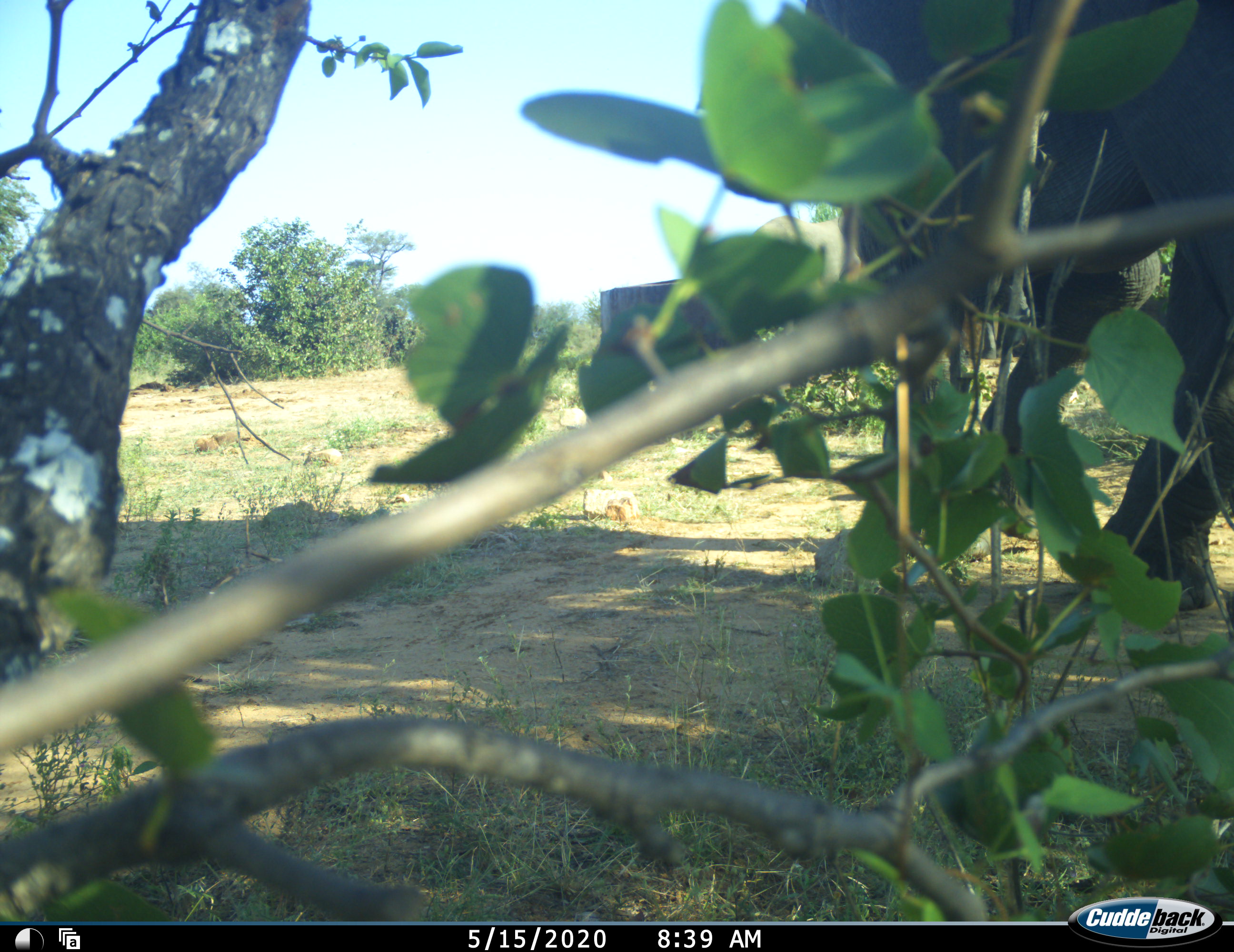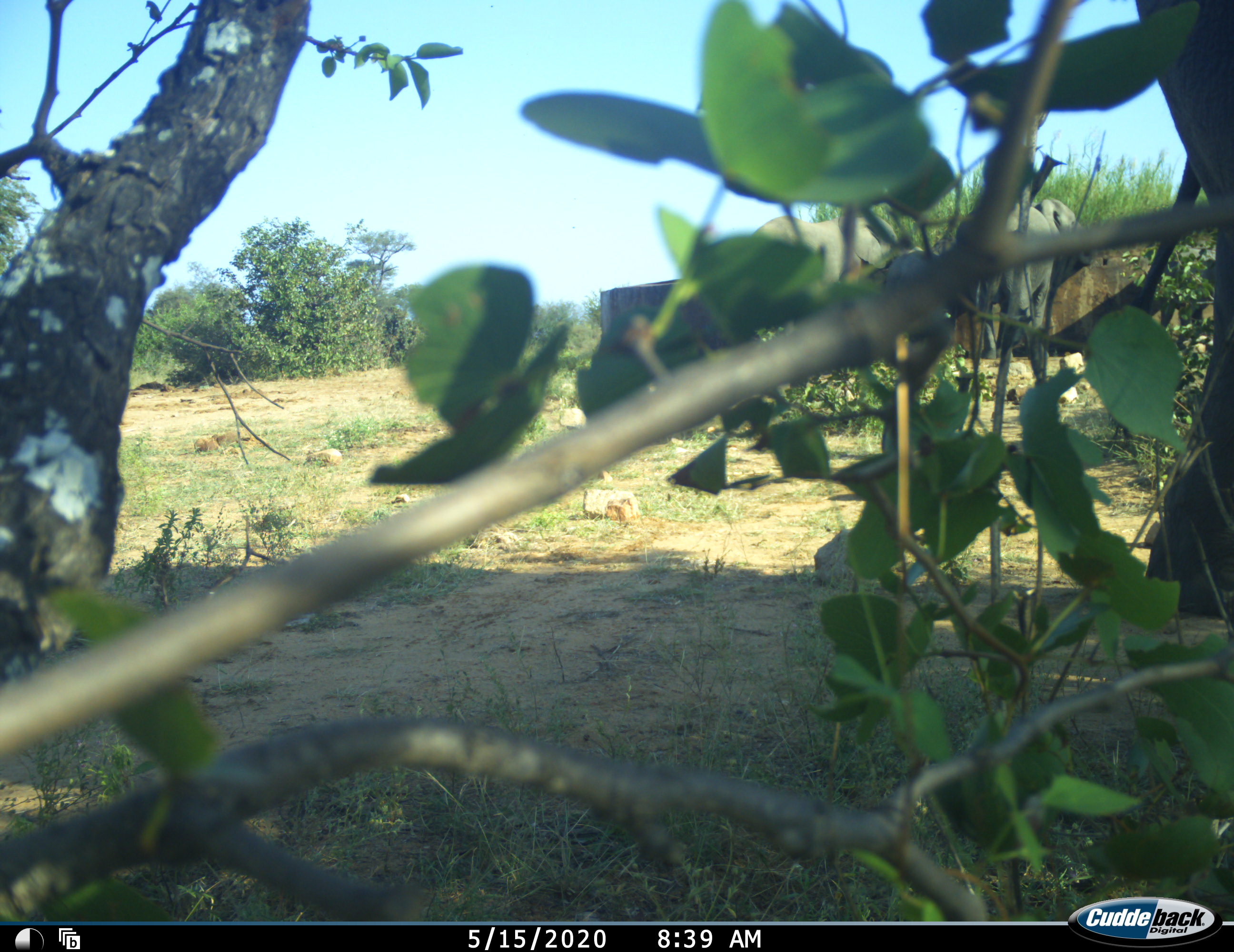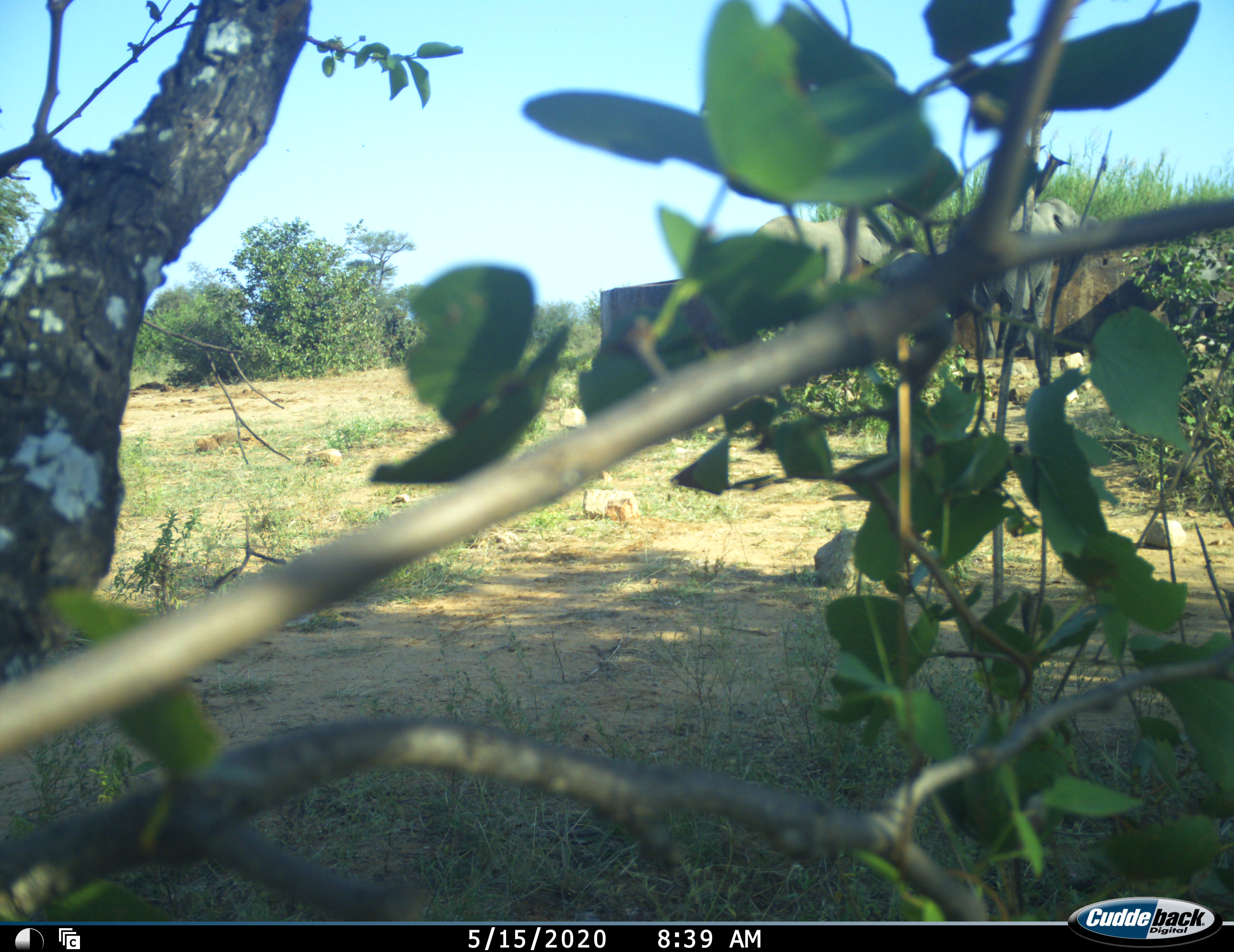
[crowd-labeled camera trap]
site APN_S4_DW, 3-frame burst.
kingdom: Animalia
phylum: Chordata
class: Mammalia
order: Proboscidea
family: Elephantidae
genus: Loxodonta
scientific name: Loxodonta africana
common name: african bush elephant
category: elephant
Elephant (african bush elephant) (Loxodonta africana), count 2. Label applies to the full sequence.